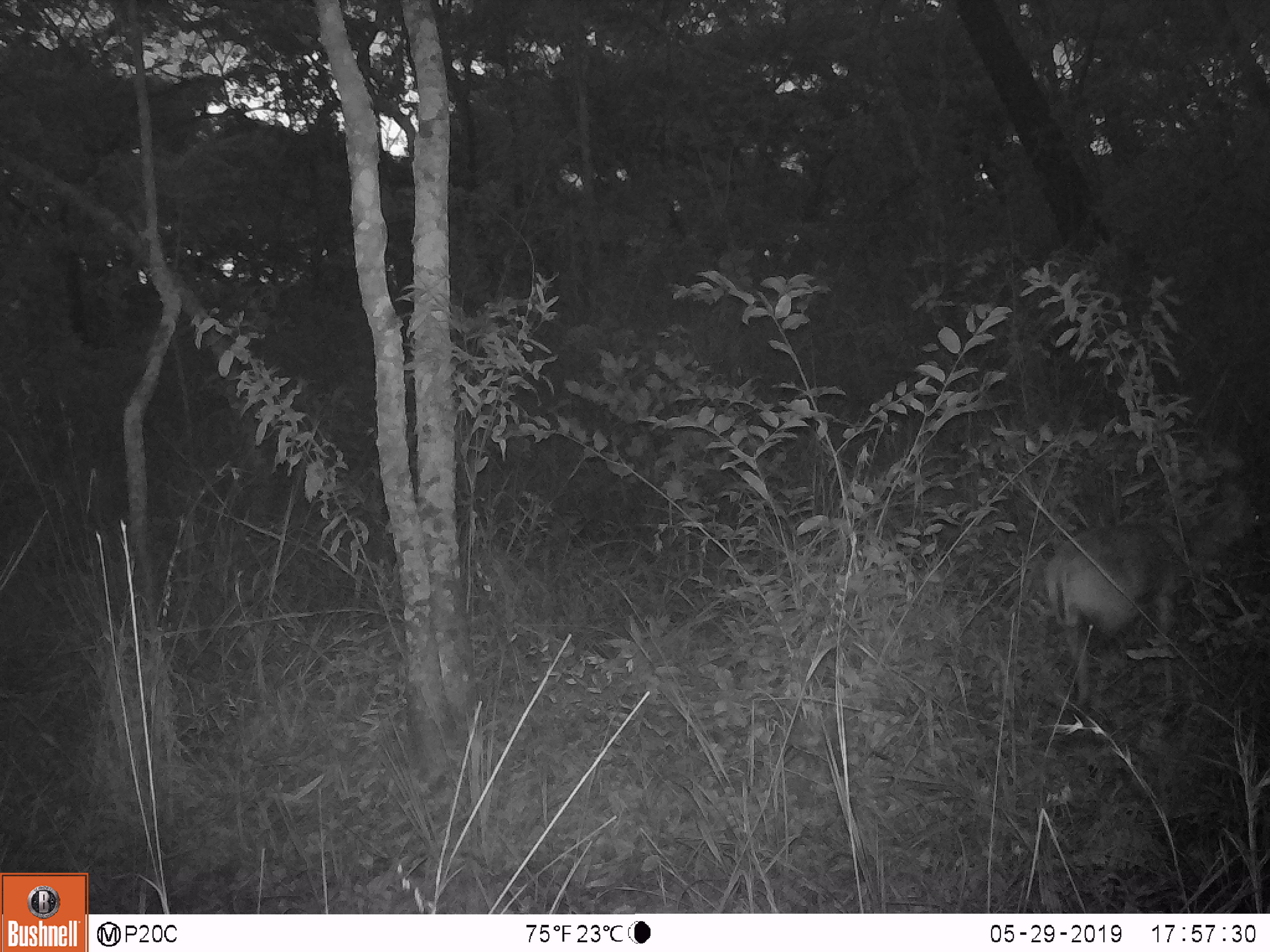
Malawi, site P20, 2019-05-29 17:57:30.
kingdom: Animalia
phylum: Chordata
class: Mammalia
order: Artiodactyla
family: Bovidae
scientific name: Antilopinae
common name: small antelope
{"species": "small antelope (Antilopinae)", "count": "1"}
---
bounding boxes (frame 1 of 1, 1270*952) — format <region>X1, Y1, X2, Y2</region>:
small antelope: <region>1039, 475, 1269, 734</region>